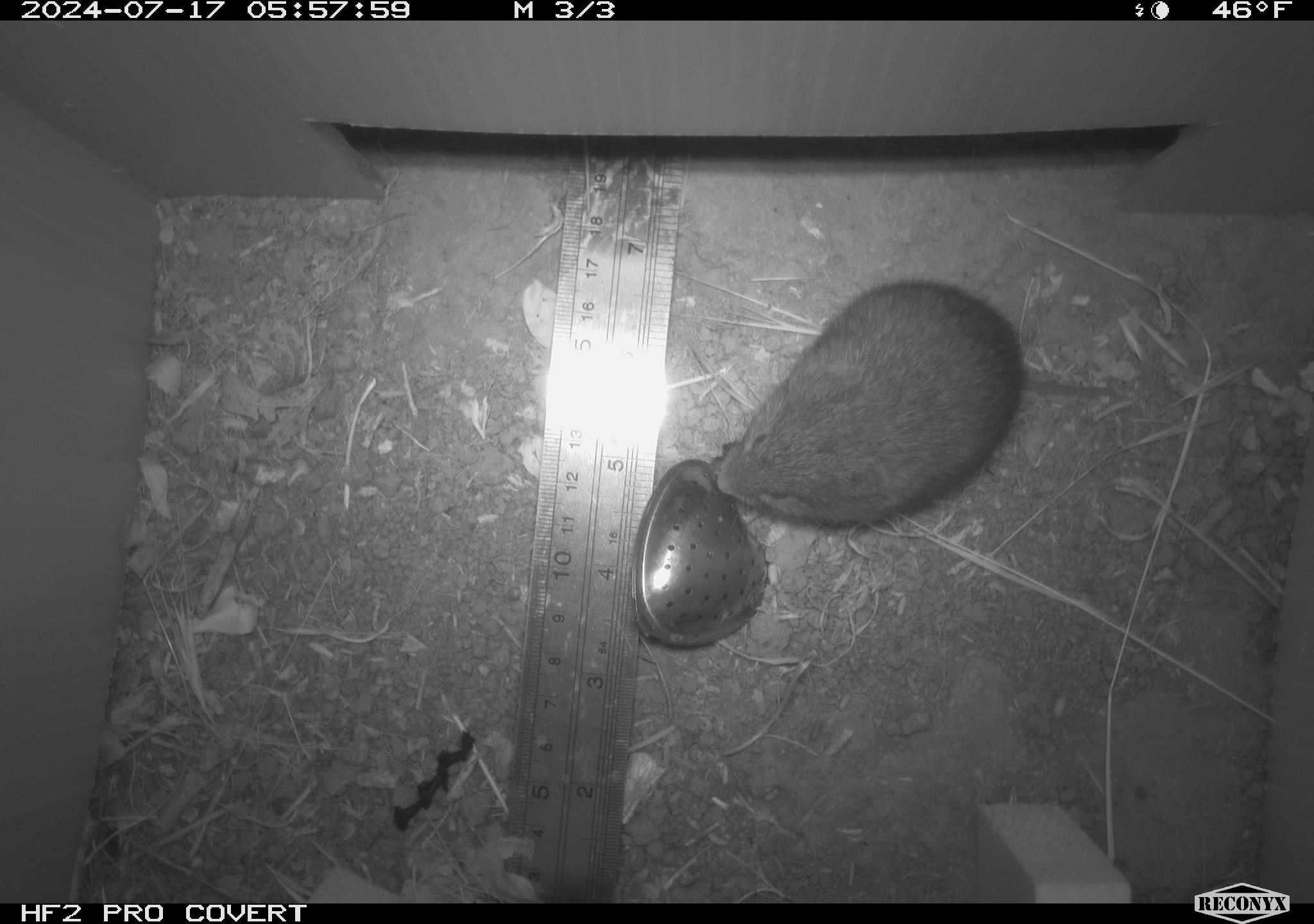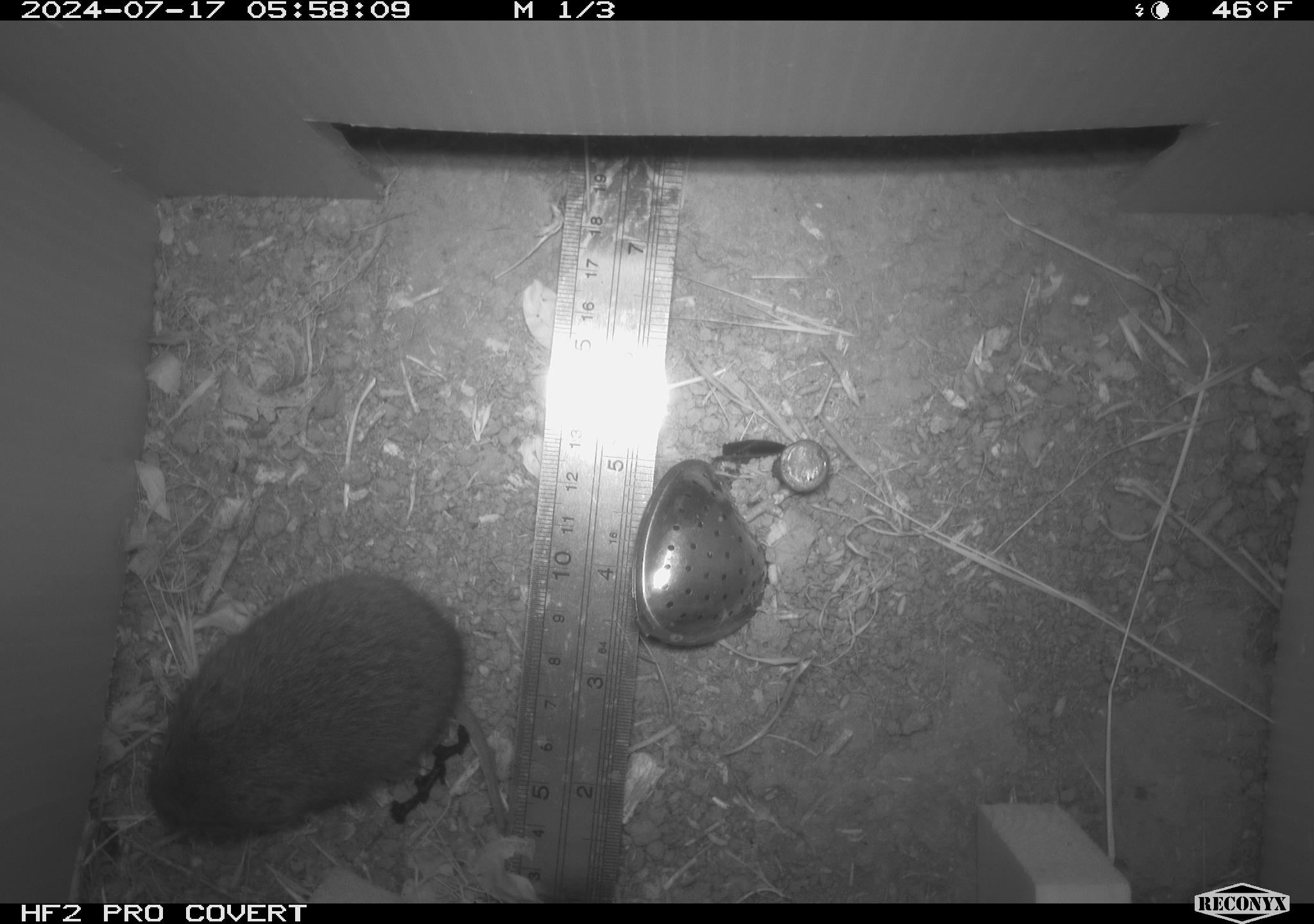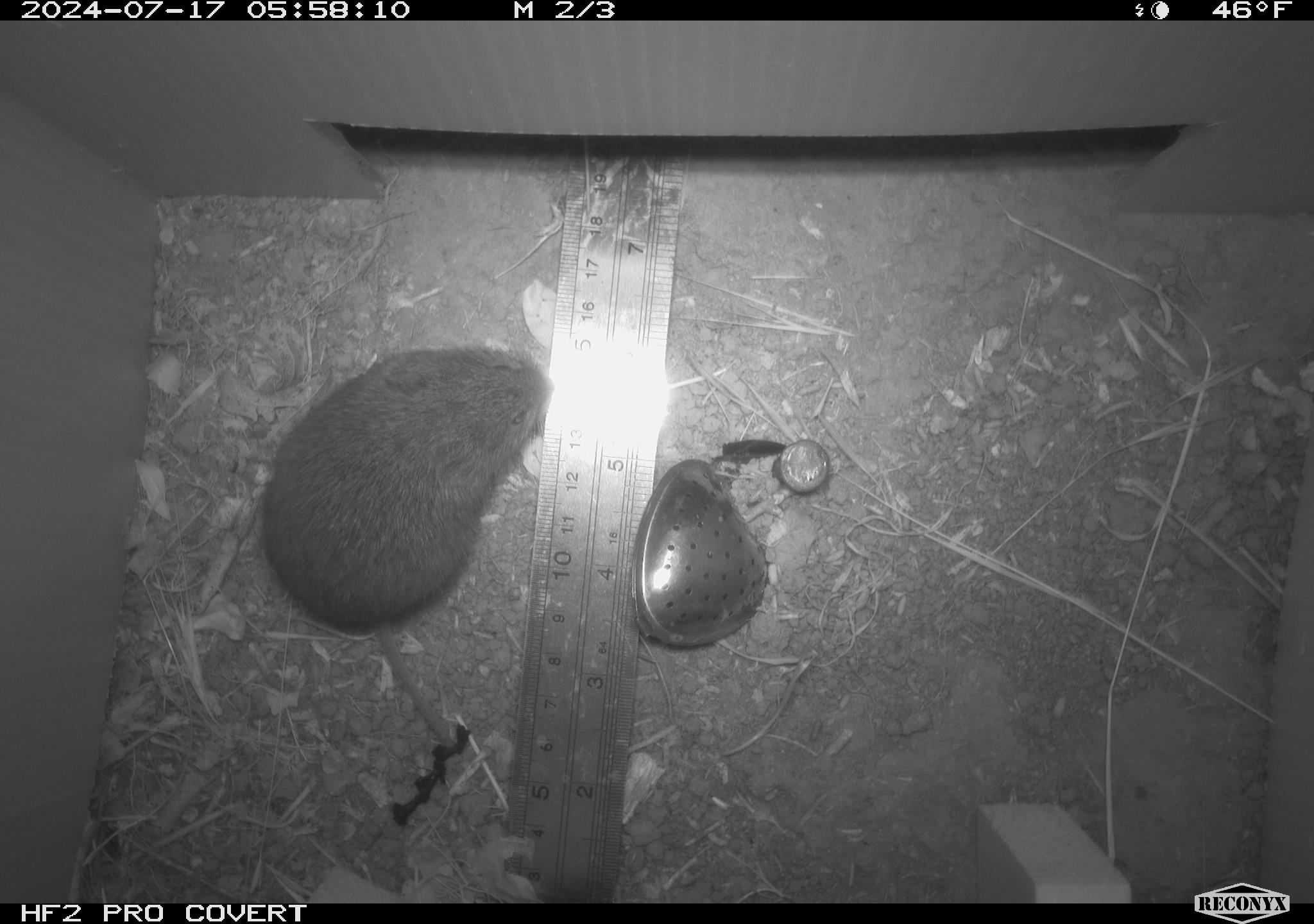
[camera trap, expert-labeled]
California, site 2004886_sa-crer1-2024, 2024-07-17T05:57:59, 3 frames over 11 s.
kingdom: Animalia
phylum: Chordata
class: Mammalia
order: Rodentia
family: Cricetidae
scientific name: Arvicolinae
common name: voles, lemmings, and muskrats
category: arvicolinae subfamily